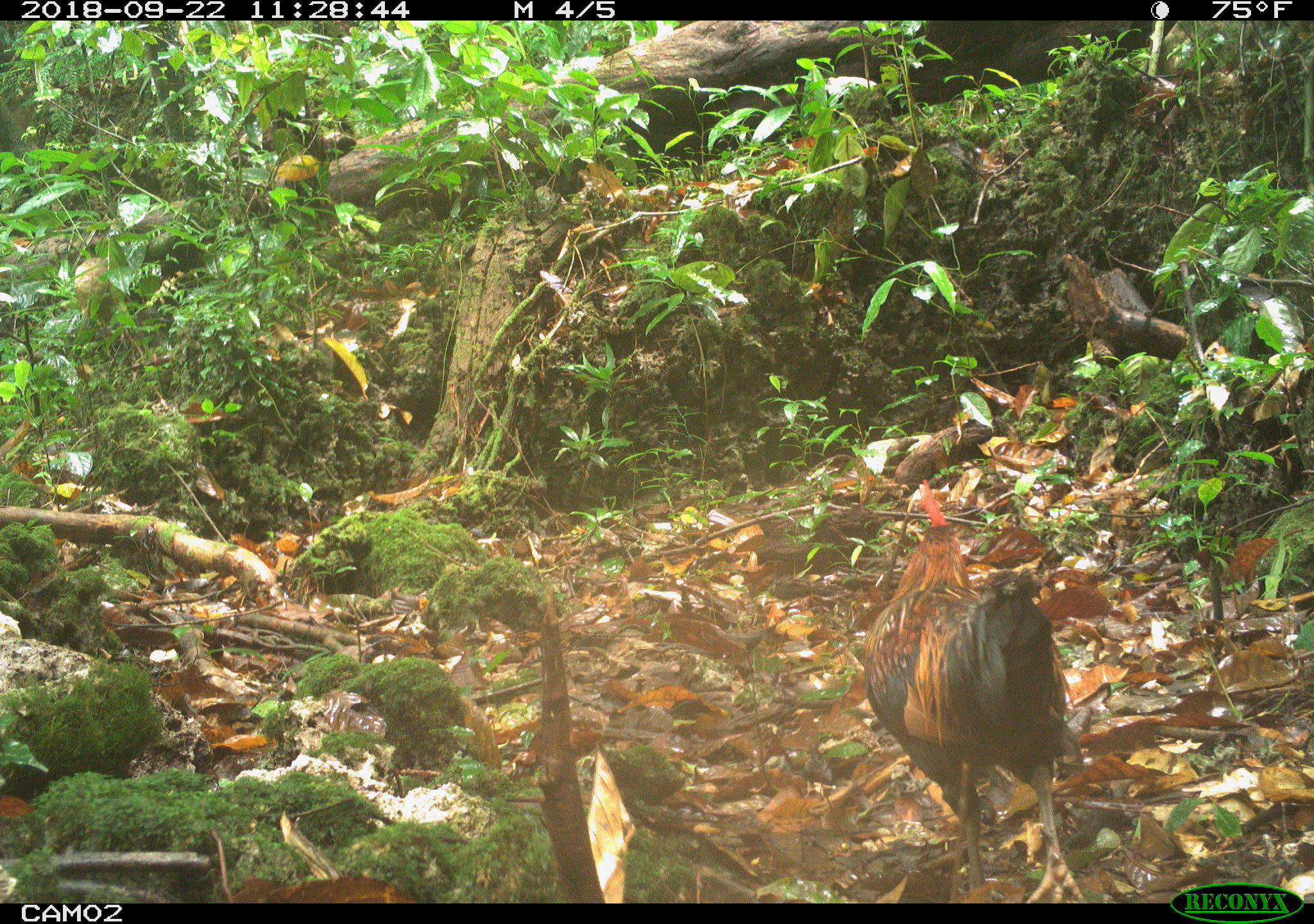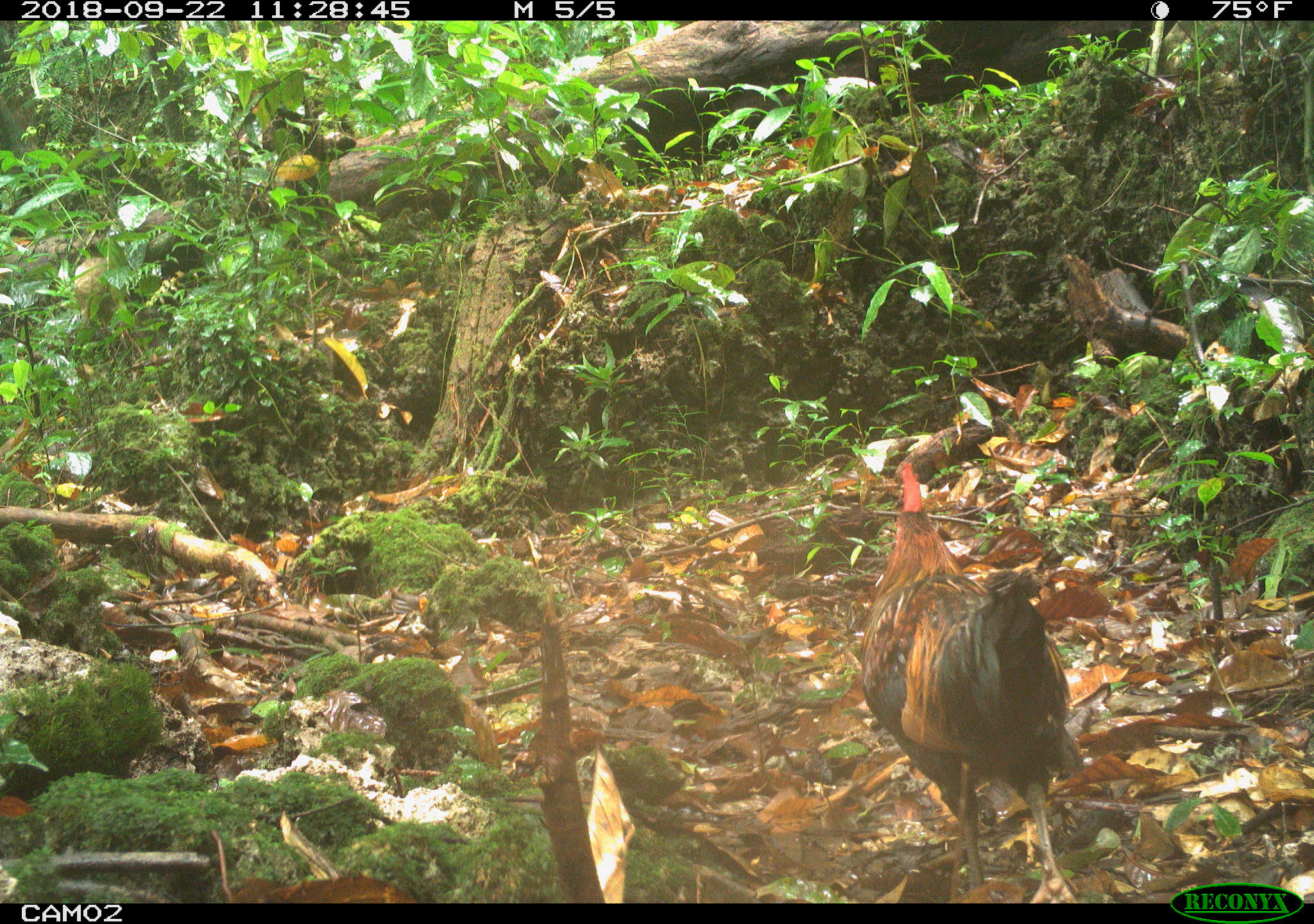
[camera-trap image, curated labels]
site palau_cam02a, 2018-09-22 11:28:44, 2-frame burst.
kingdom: Animalia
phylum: Chordata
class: Aves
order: Galliformes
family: Phasianidae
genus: Gallus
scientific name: Gallus gallus domesticus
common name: rooster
Rooster (Gallus gallus domesticus).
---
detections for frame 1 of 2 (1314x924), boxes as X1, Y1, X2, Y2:
rooster: 855, 479, 1076, 905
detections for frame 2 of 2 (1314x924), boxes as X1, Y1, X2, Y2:
rooster: 853, 459, 1075, 902